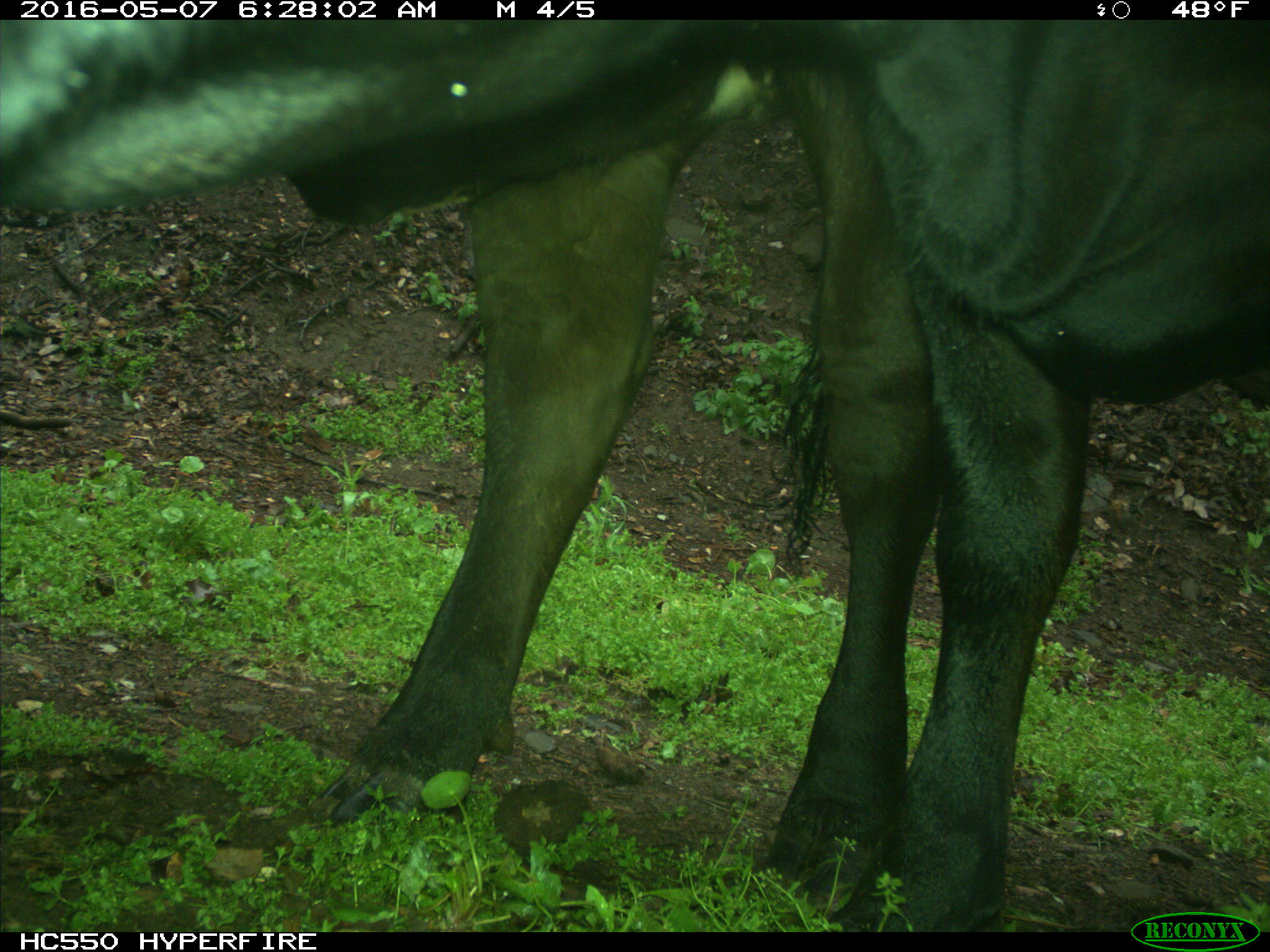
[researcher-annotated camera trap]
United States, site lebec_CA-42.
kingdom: Animalia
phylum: Chordata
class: Mammalia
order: Artiodactyla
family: Bovidae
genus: Bos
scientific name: Bos taurus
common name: domestic cow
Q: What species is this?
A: Bos taurus (domestic cow).